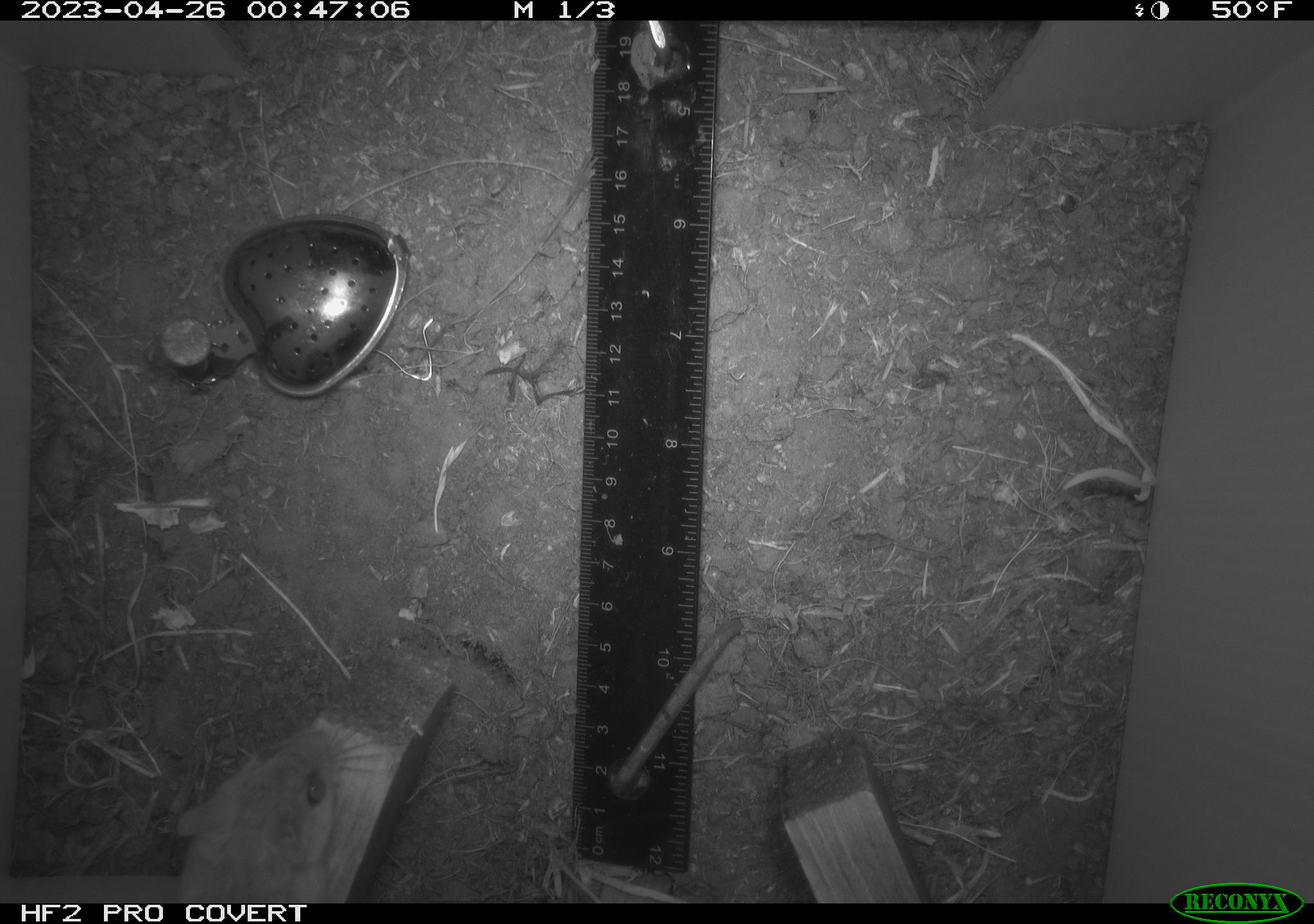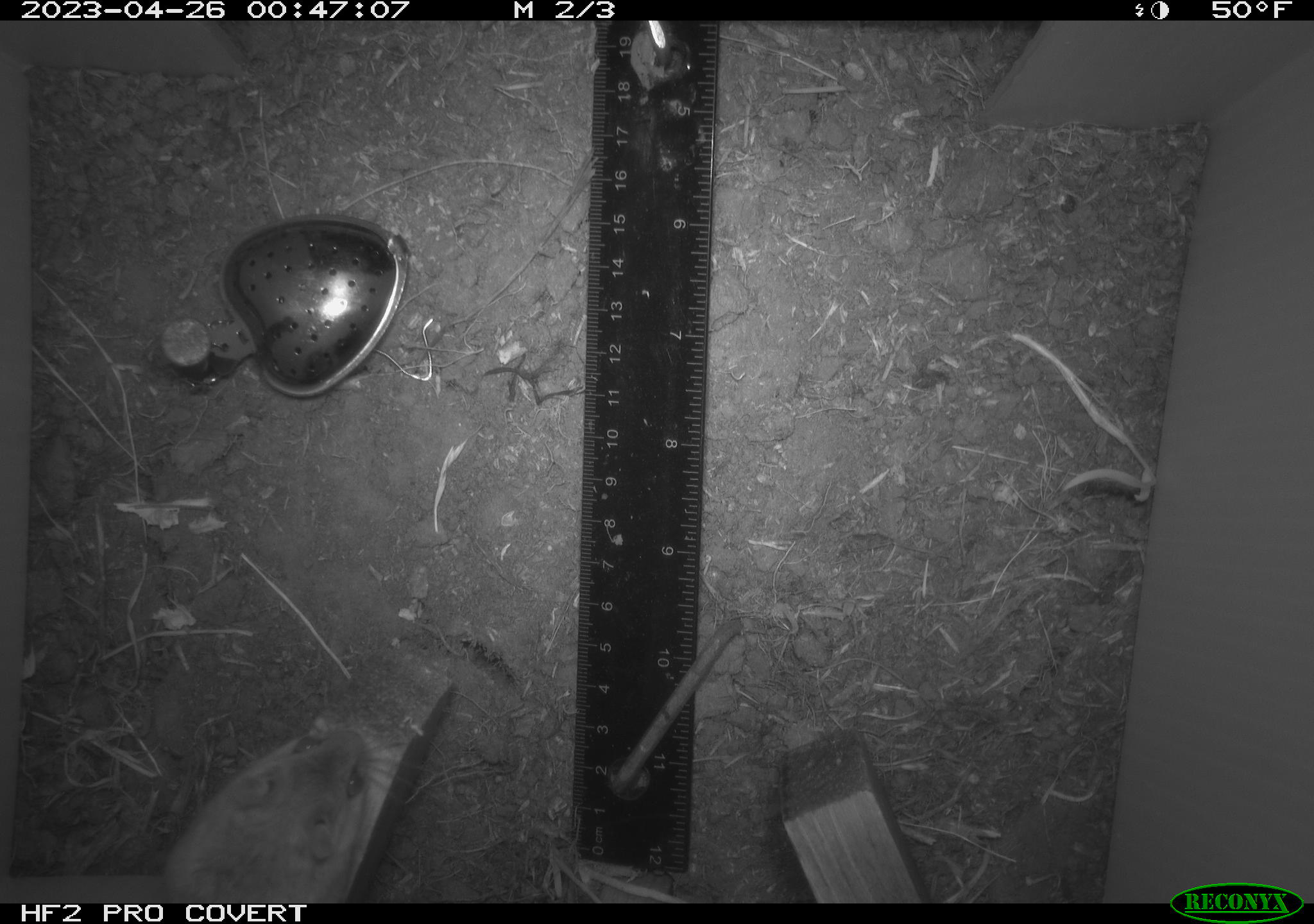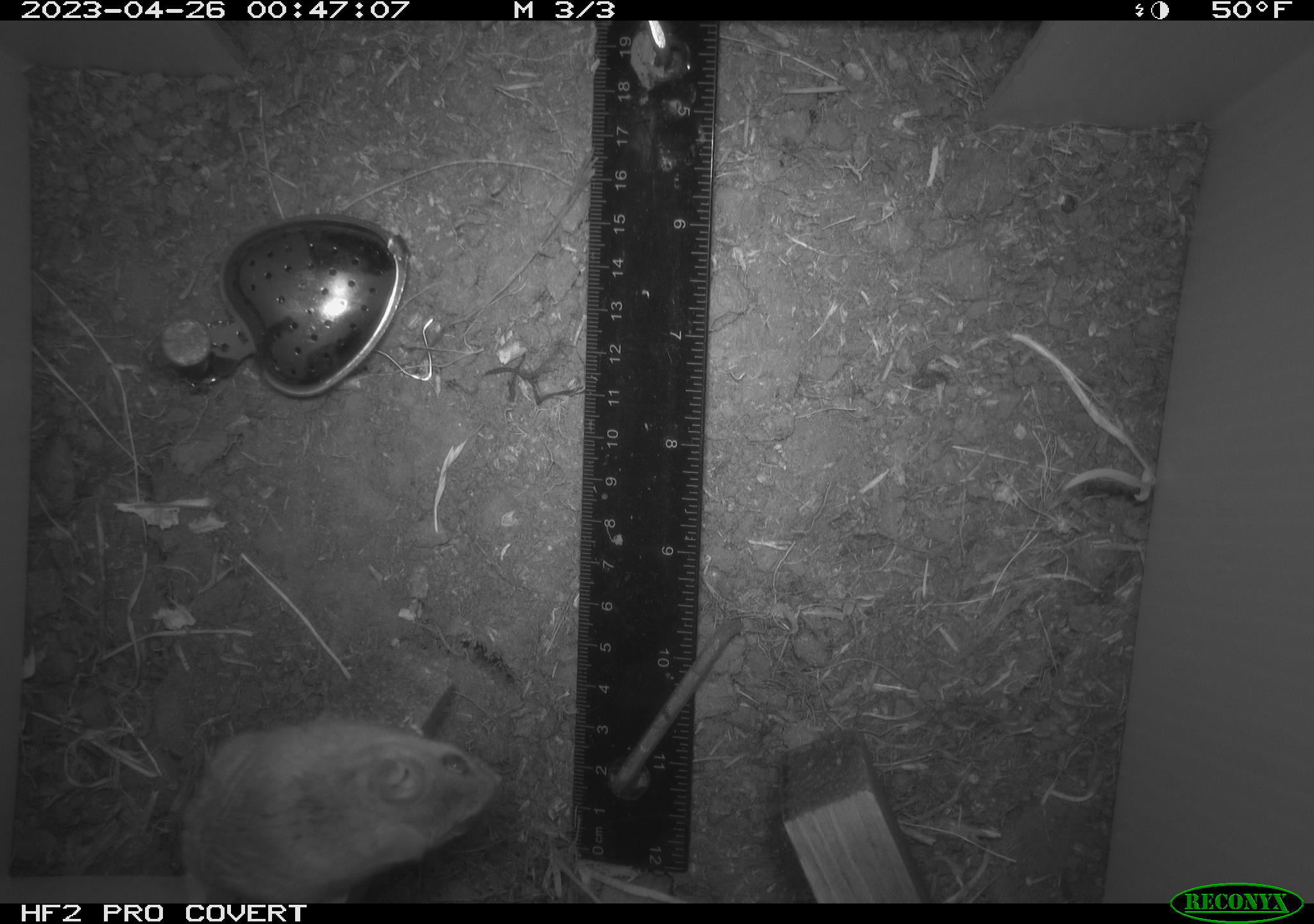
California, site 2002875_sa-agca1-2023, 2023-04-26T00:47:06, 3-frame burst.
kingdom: Animalia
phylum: Chordata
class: Mammalia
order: Rodentia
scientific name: Rodentia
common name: mouse species